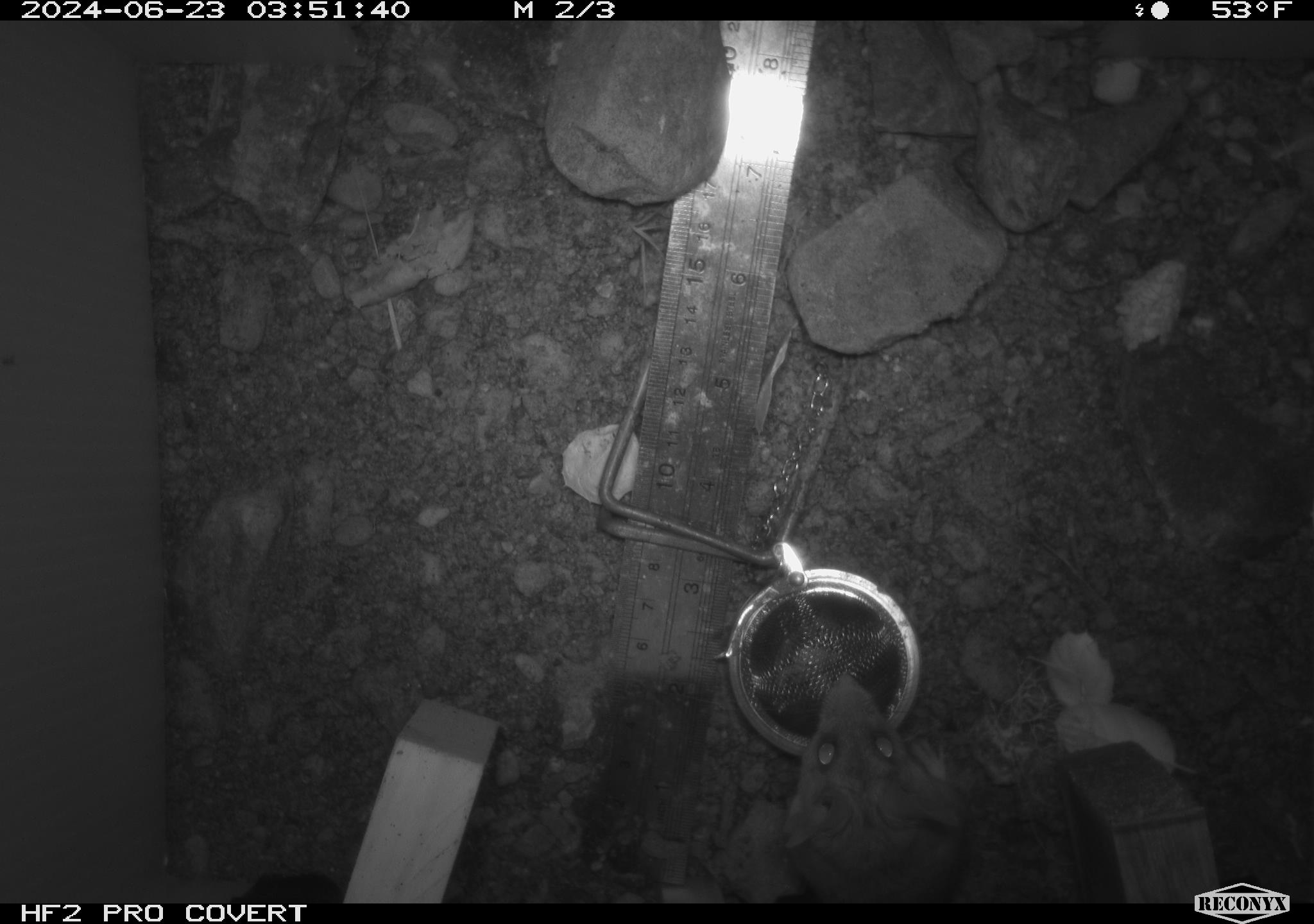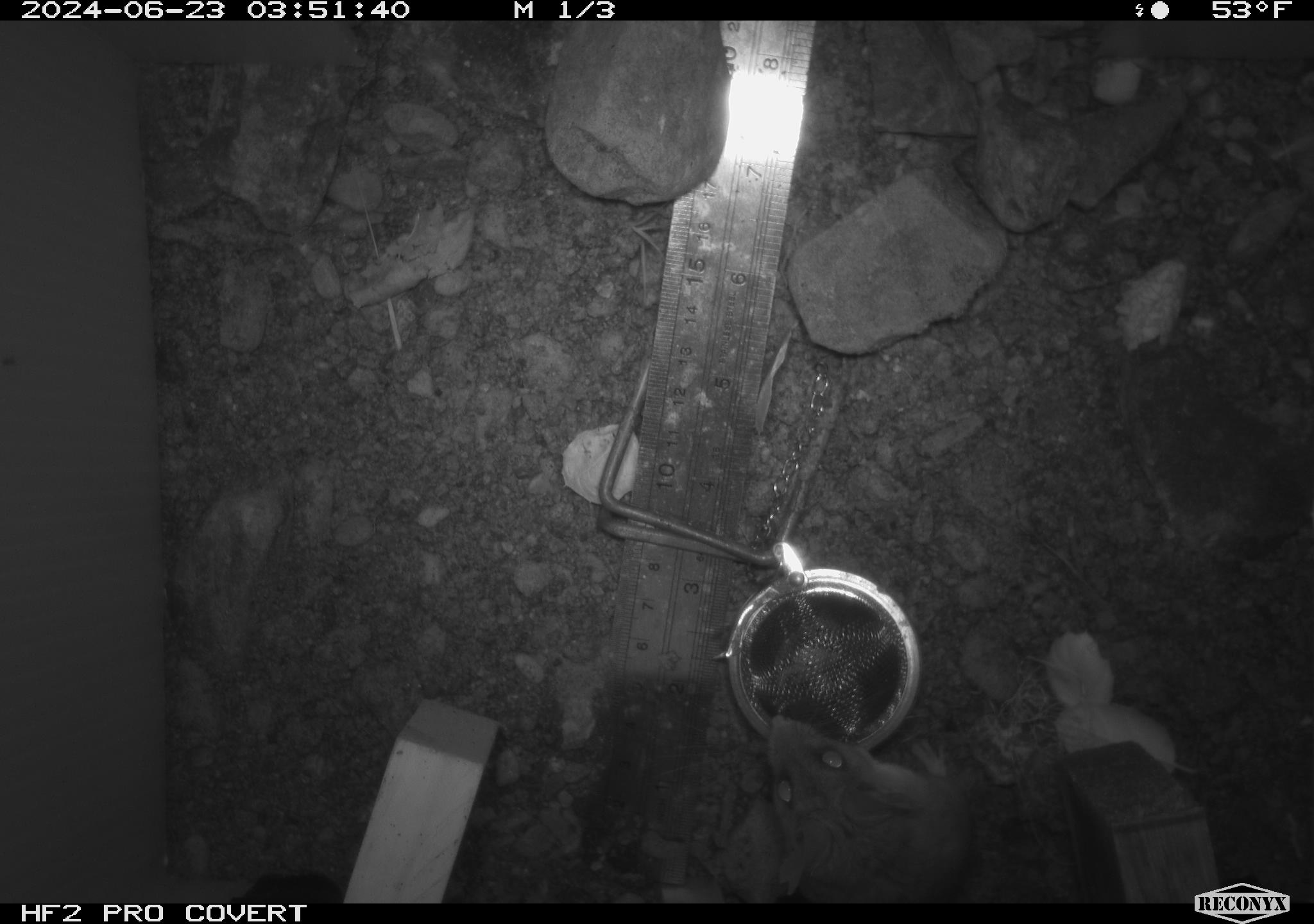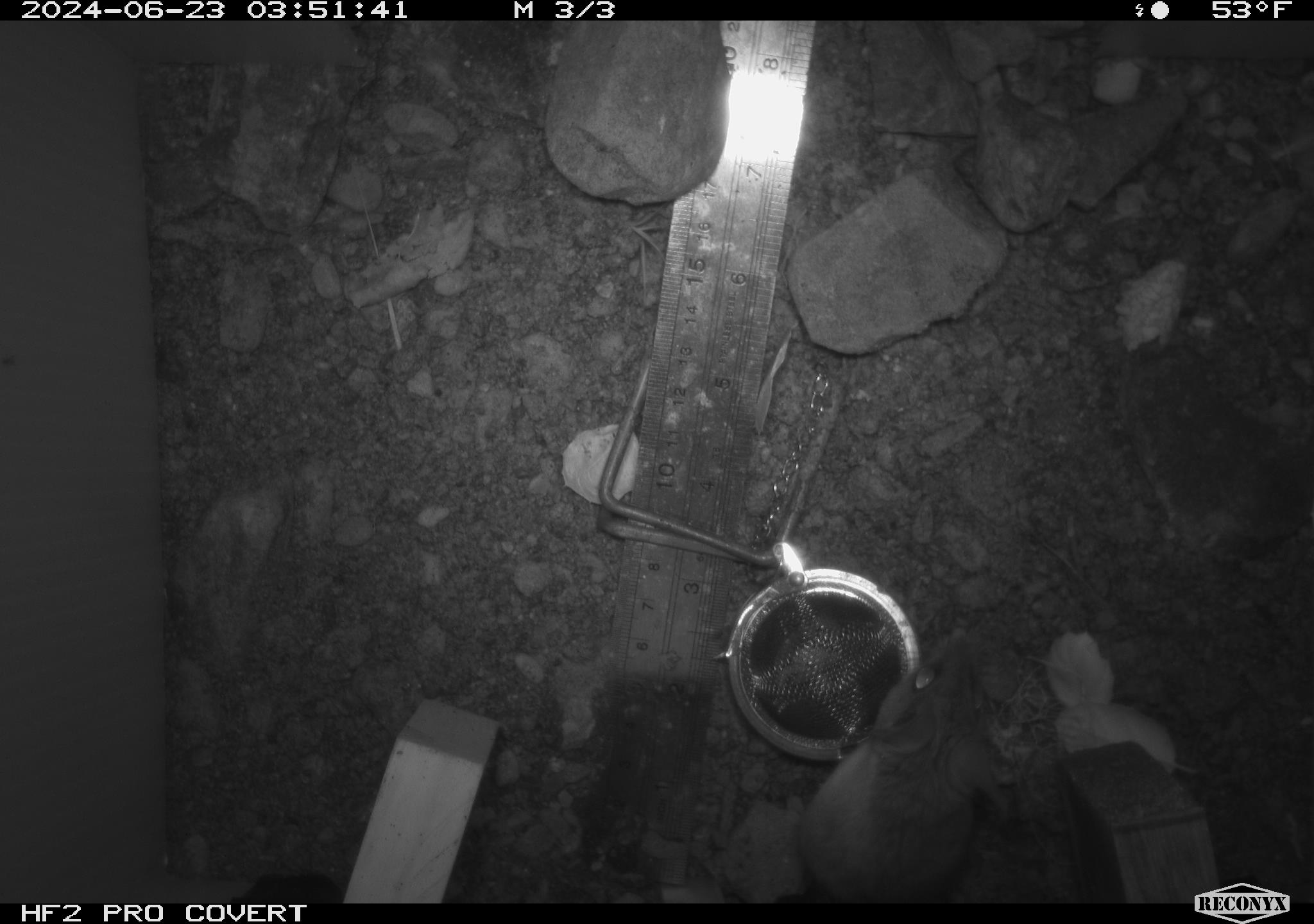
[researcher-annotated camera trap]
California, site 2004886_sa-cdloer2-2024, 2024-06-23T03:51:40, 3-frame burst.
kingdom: Animalia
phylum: Chordata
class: Mammalia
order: Rodentia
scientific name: Rodentia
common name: mouse species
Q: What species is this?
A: Mouse species (Rodentia).